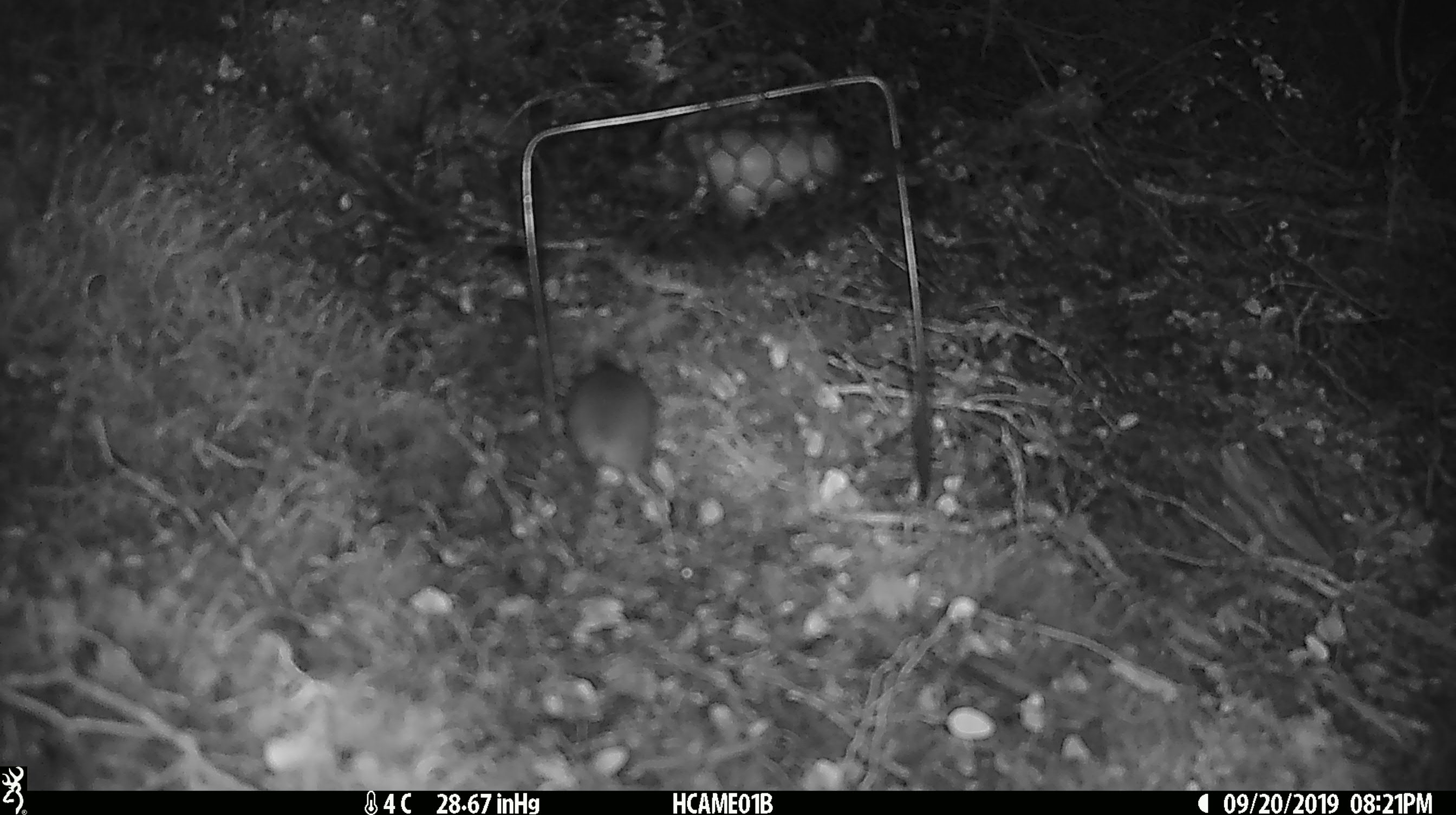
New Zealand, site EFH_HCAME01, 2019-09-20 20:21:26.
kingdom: Animalia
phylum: Chordata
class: Mammalia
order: Rodentia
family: Muridae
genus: Mus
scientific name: Mus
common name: mouse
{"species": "mouse (Mus)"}